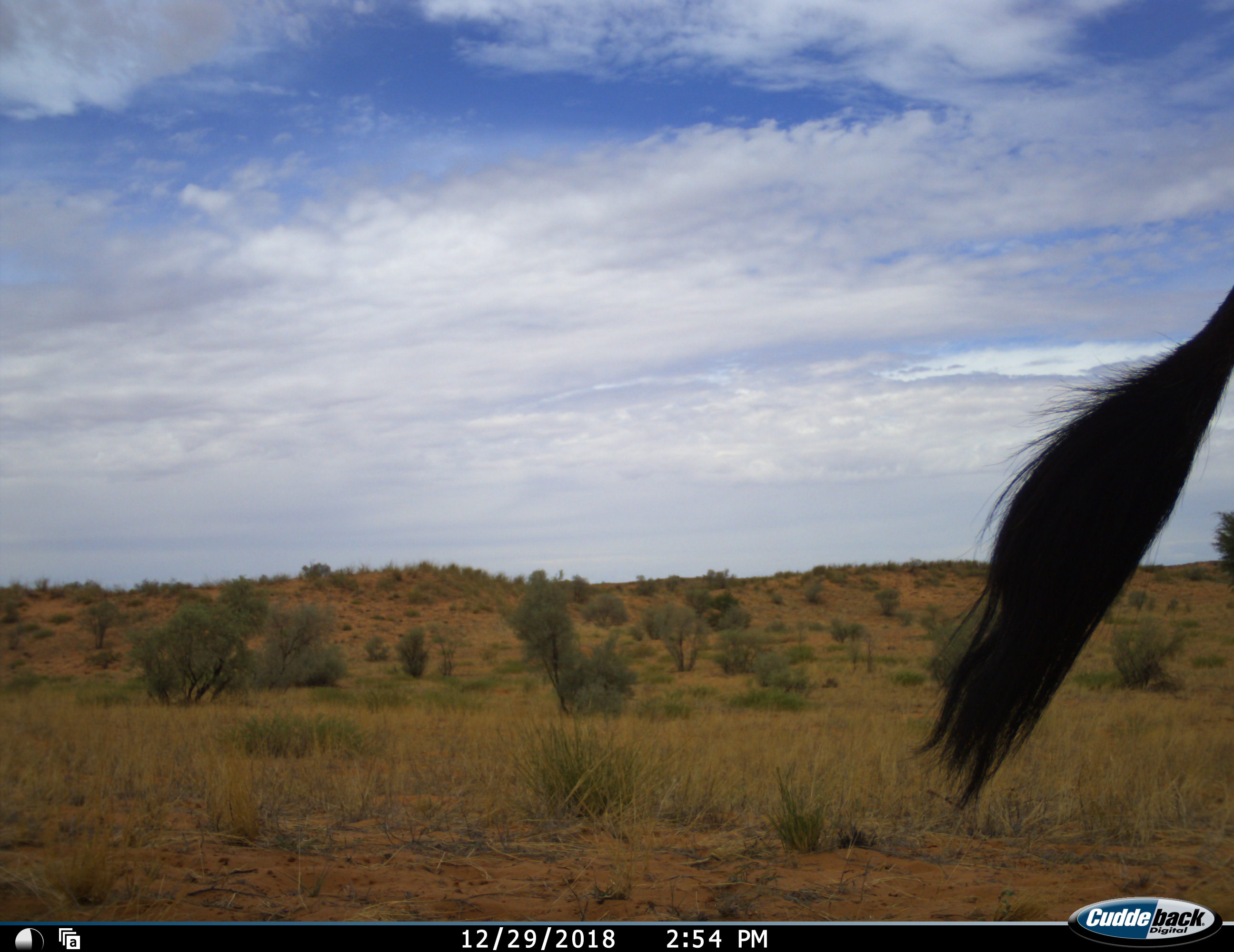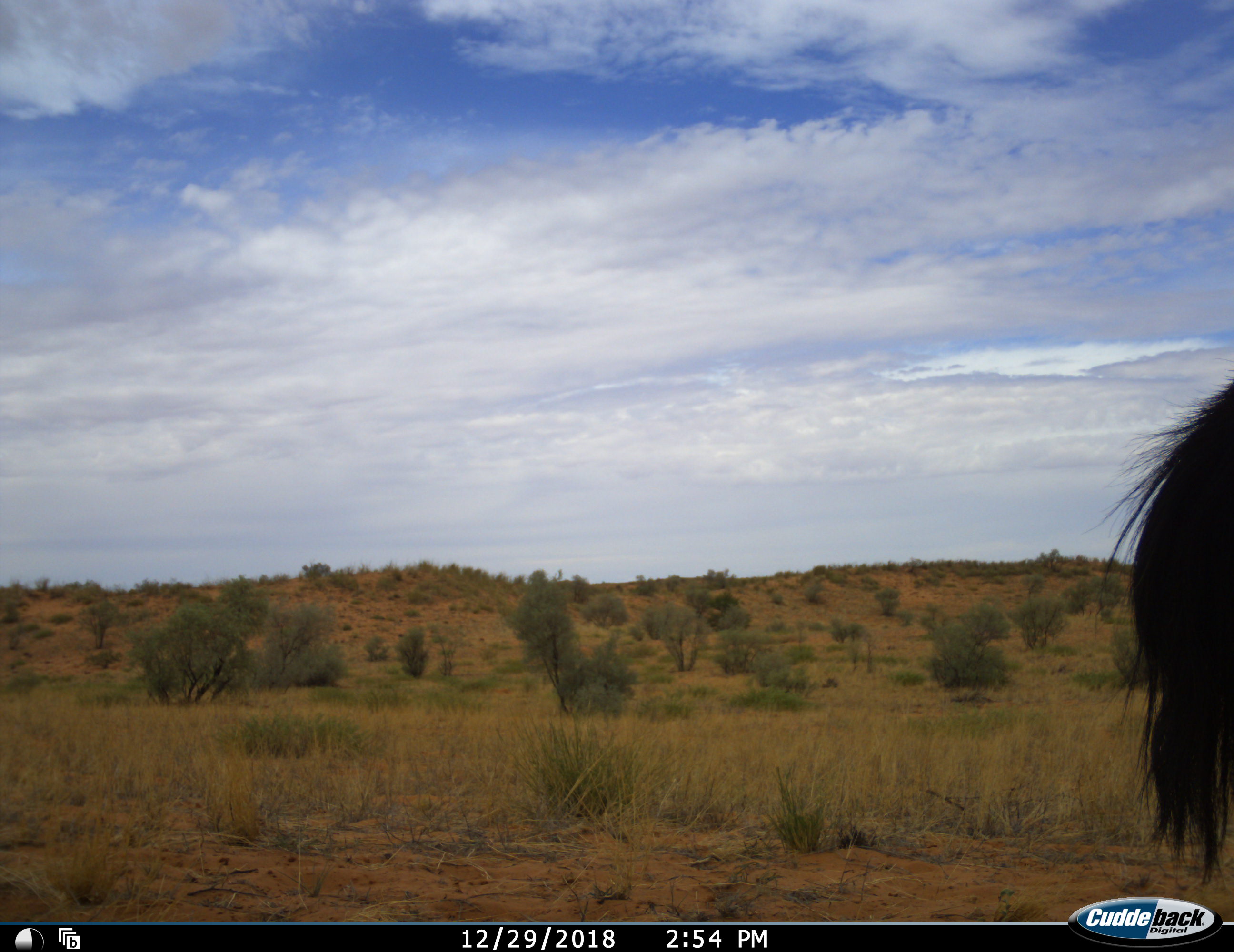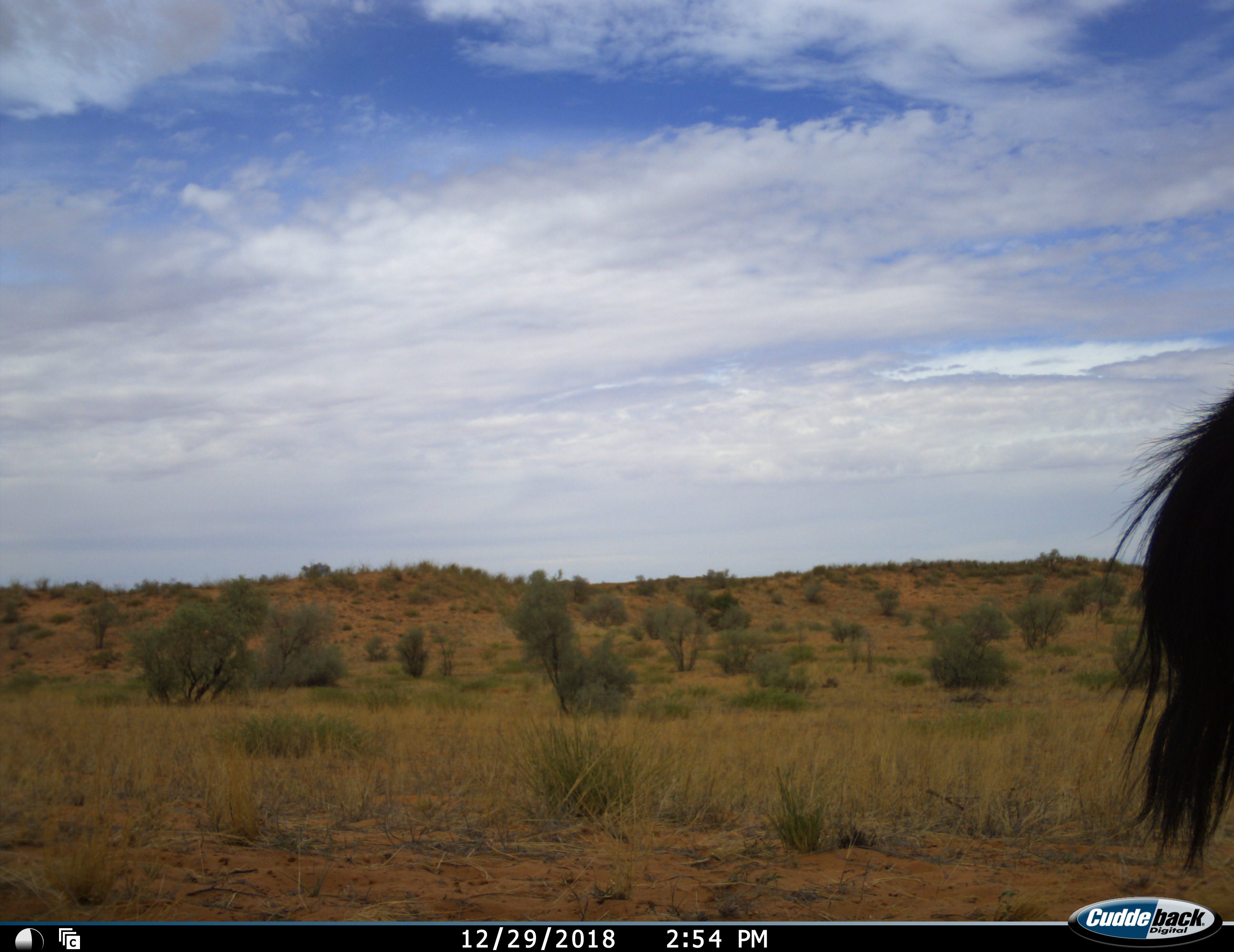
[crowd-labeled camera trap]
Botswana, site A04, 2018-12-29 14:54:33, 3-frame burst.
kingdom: Animalia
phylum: Chordata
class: Mammalia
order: Artiodactyla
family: Bovidae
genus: Oryx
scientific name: Oryx gazella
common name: gemsbok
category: gemsbokoryx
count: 1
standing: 100%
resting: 0%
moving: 10%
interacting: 0%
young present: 0%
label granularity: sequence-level